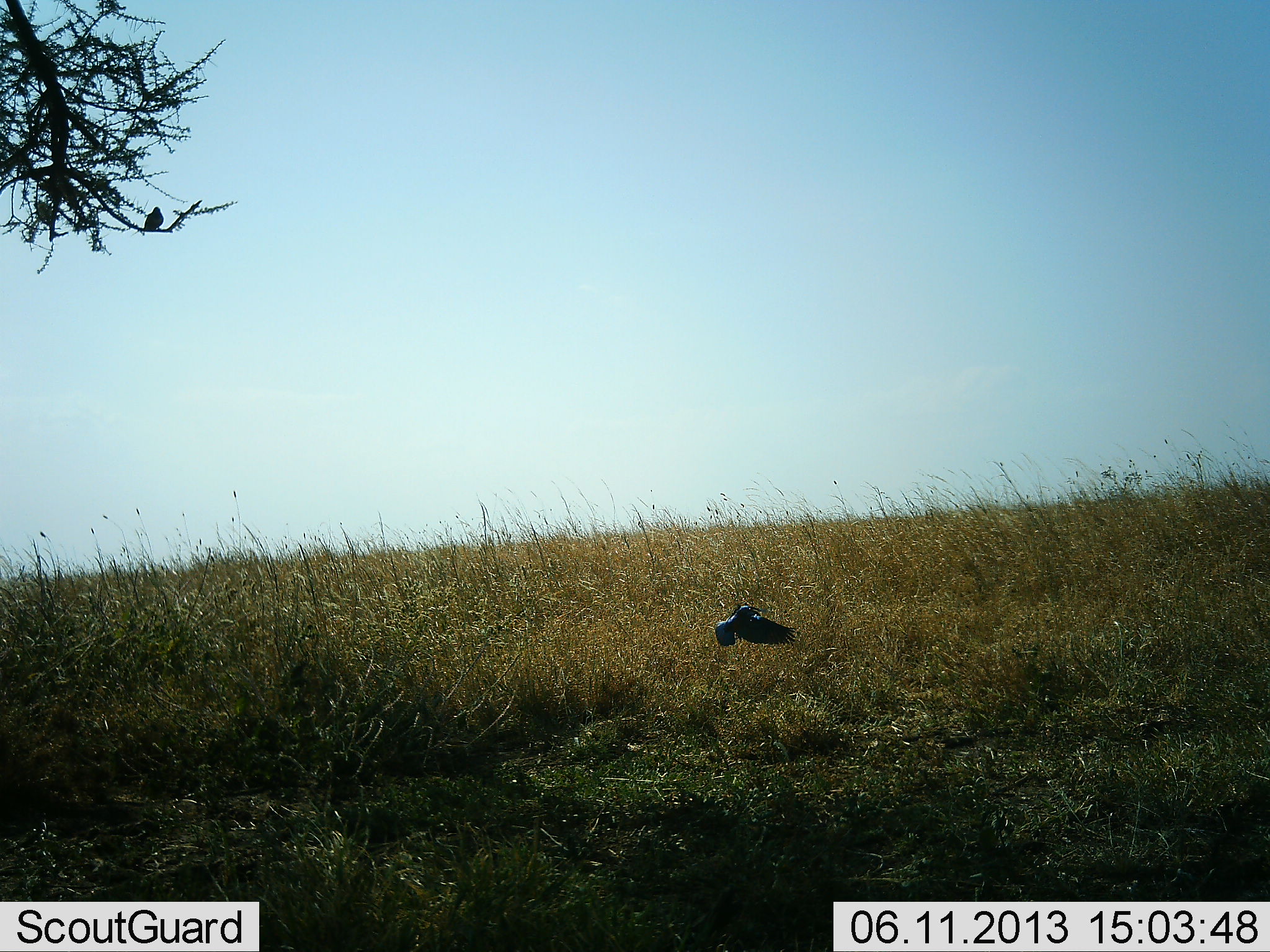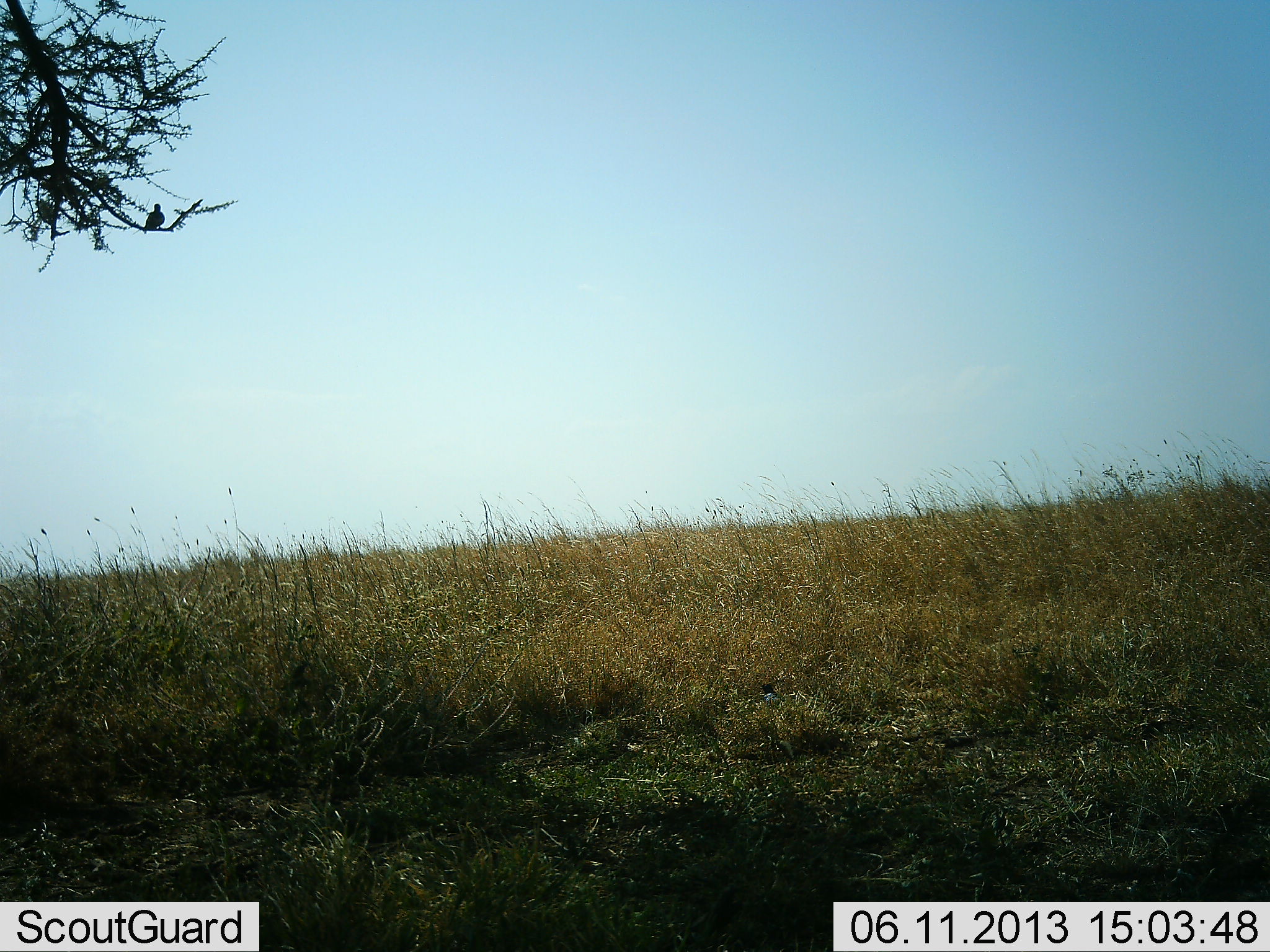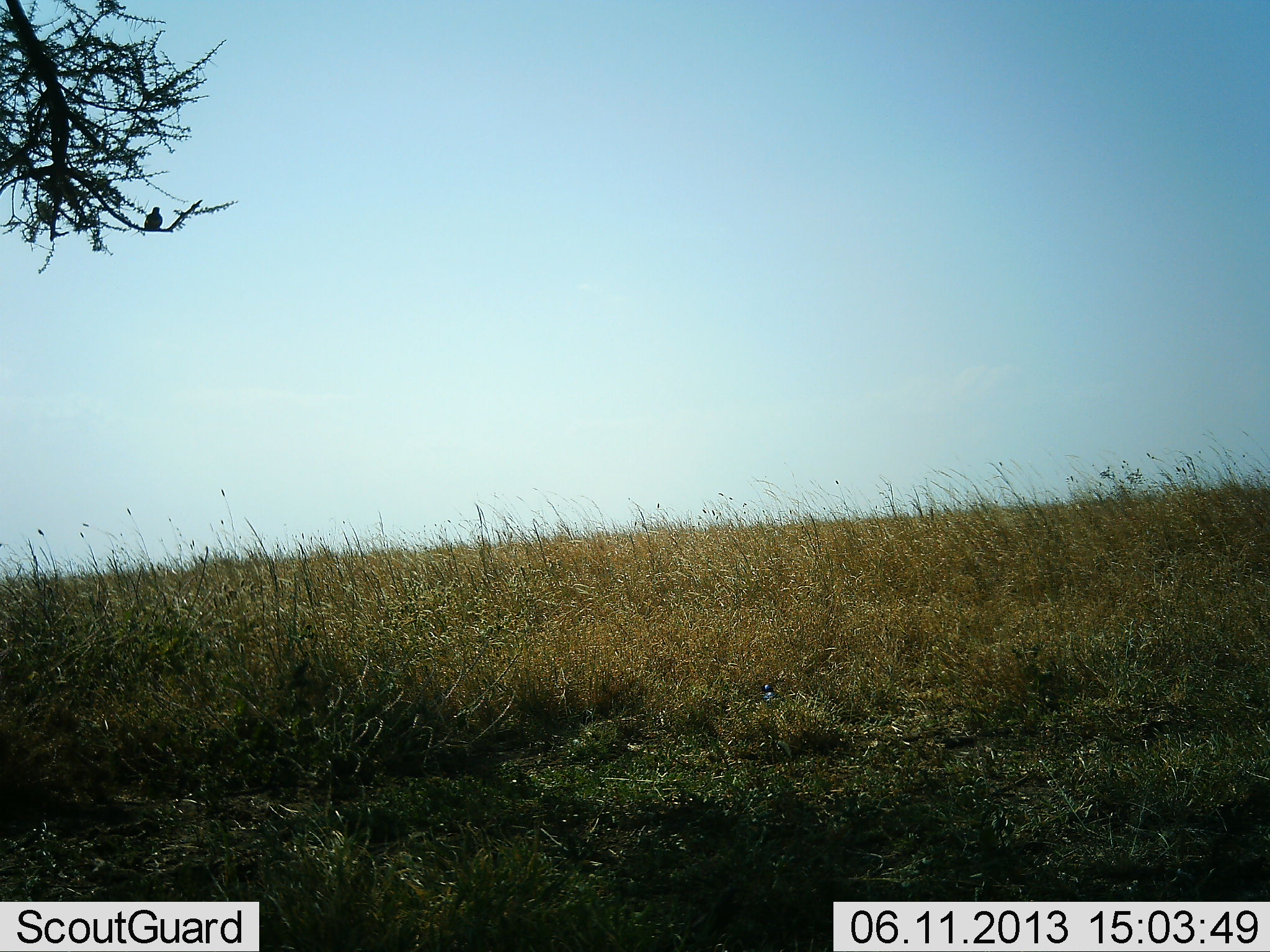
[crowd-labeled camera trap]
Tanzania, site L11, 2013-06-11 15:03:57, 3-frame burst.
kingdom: Animalia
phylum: Chordata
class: Aves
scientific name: Aves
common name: bird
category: otherbird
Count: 1.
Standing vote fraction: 21%.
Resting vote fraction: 7%.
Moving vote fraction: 93%.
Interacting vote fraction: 0%.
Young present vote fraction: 0%.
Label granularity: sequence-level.